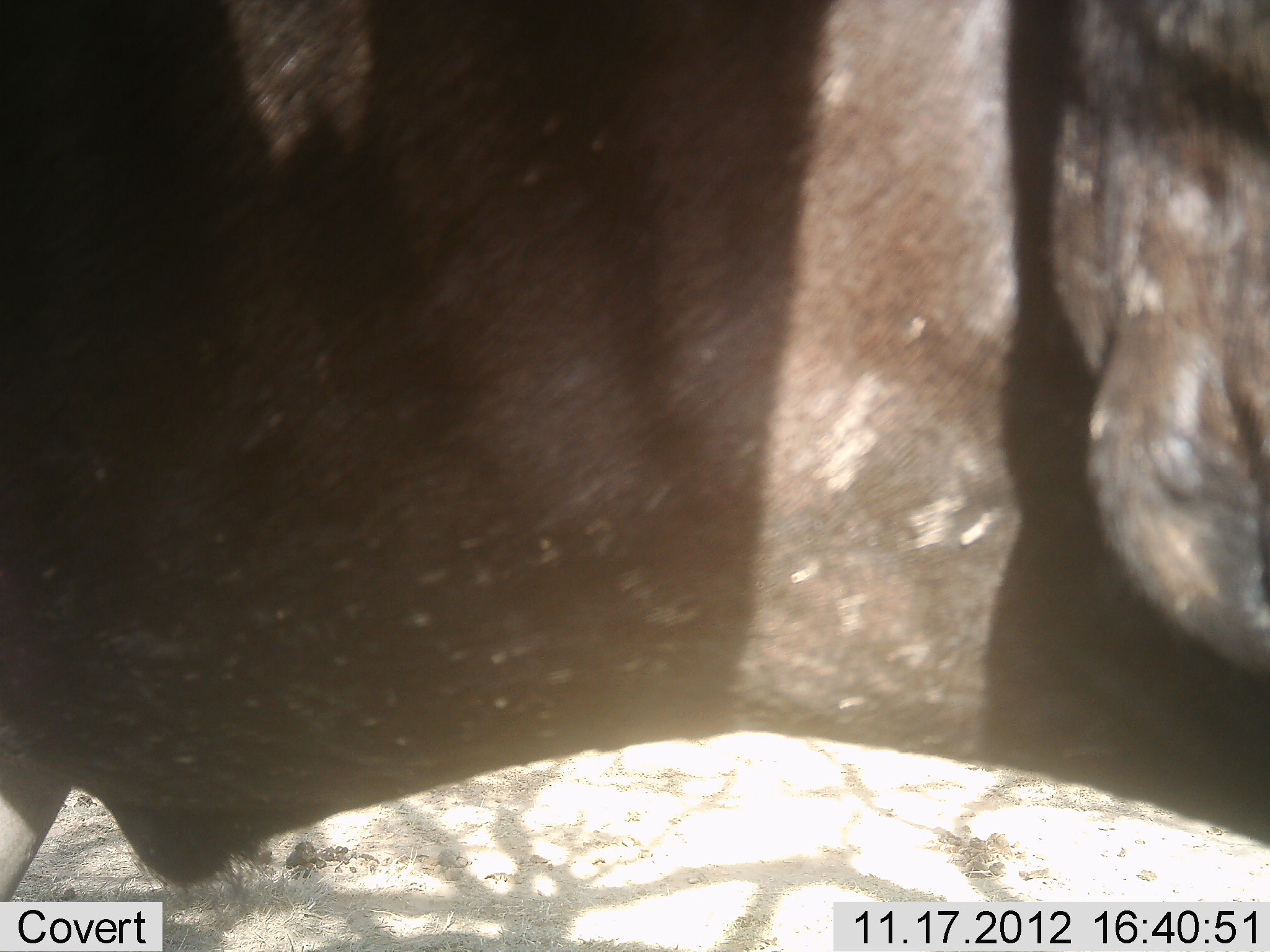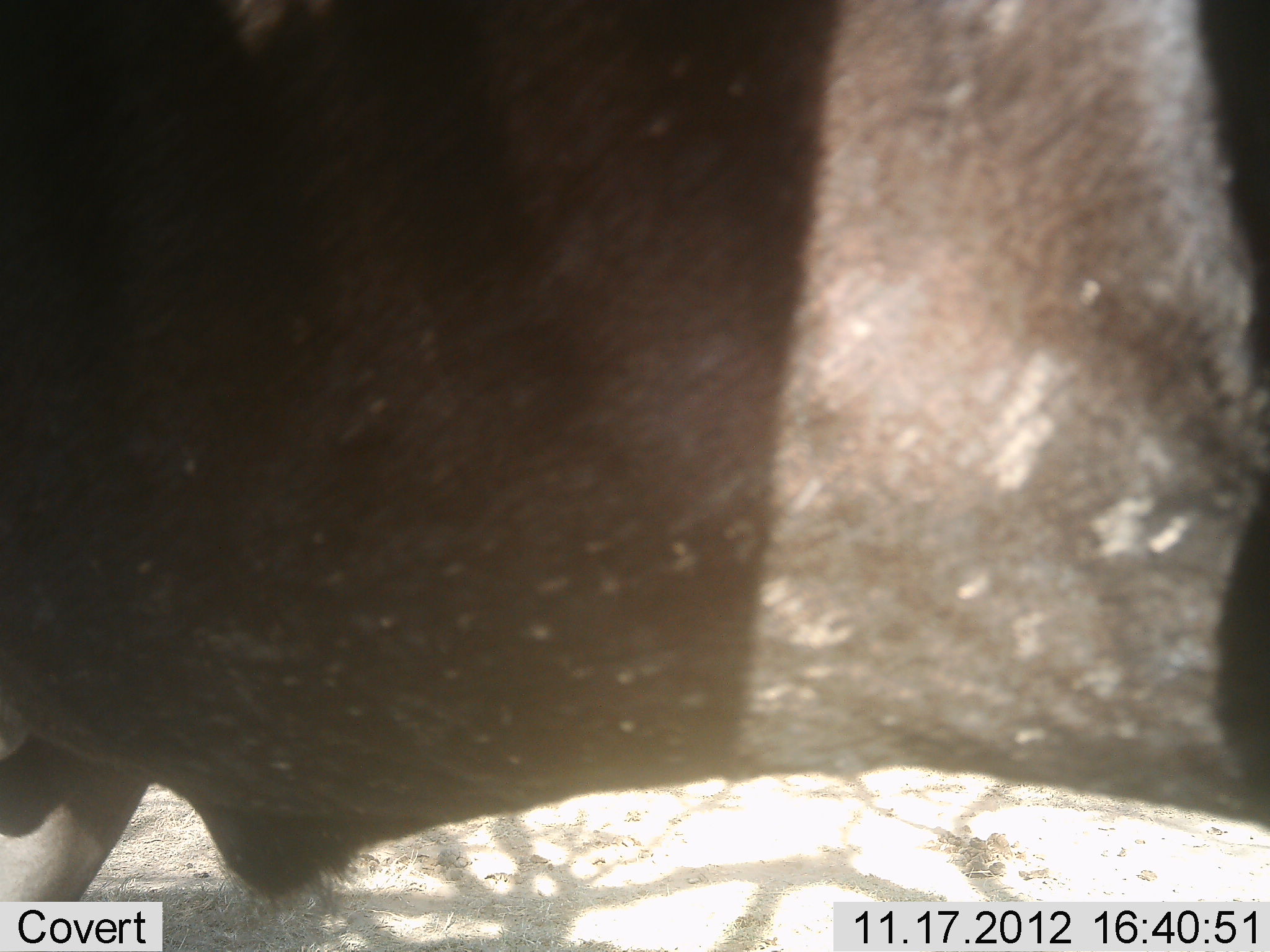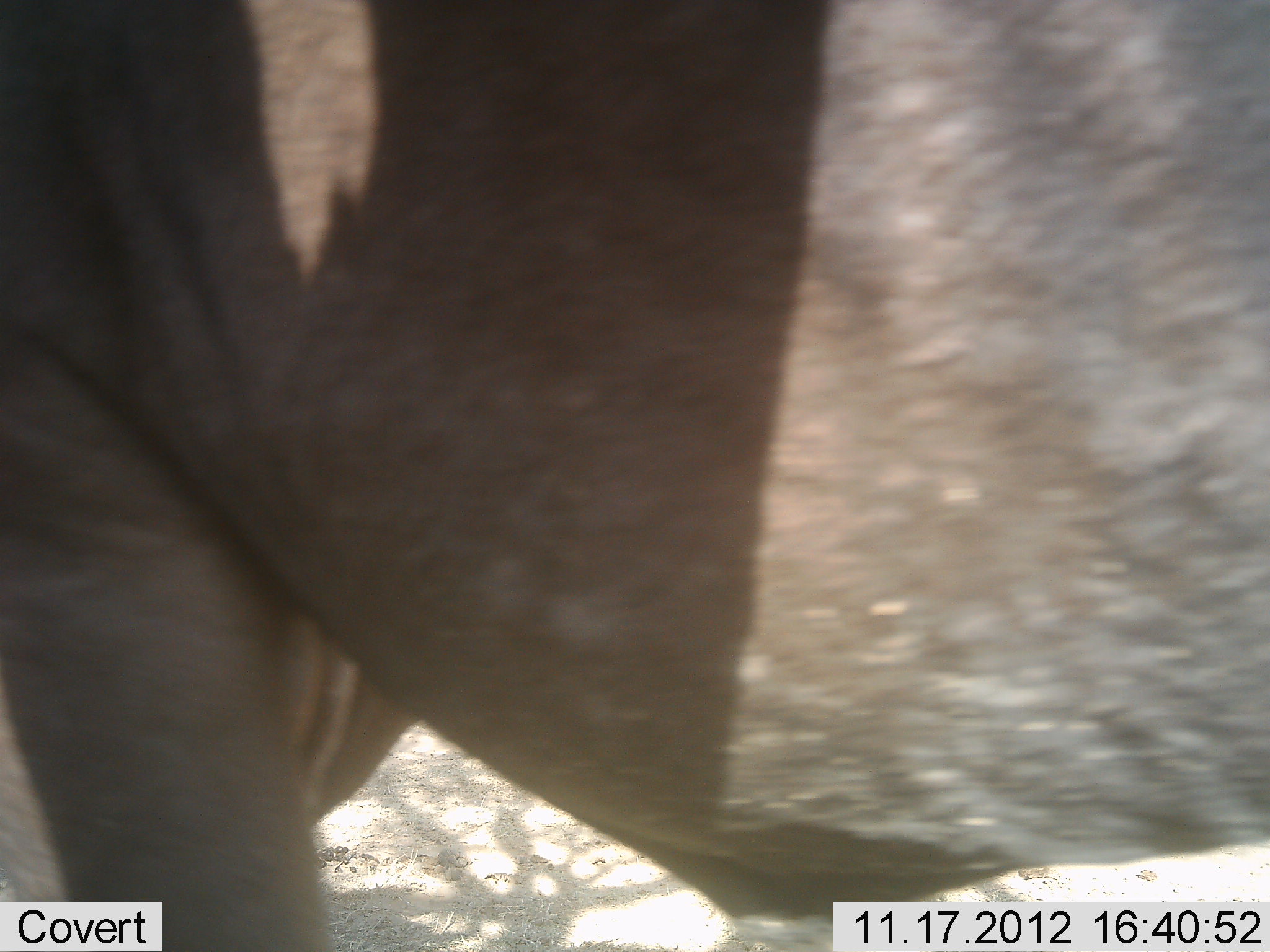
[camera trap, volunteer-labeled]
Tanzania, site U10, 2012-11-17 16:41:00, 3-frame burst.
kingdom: Animalia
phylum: Chordata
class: Mammalia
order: Artiodactyla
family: Bovidae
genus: Connochaetes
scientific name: Connochaetes taurinus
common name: blue wildebeest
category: wildebeest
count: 1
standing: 70%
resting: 0%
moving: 40%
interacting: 0%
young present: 0%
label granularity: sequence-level